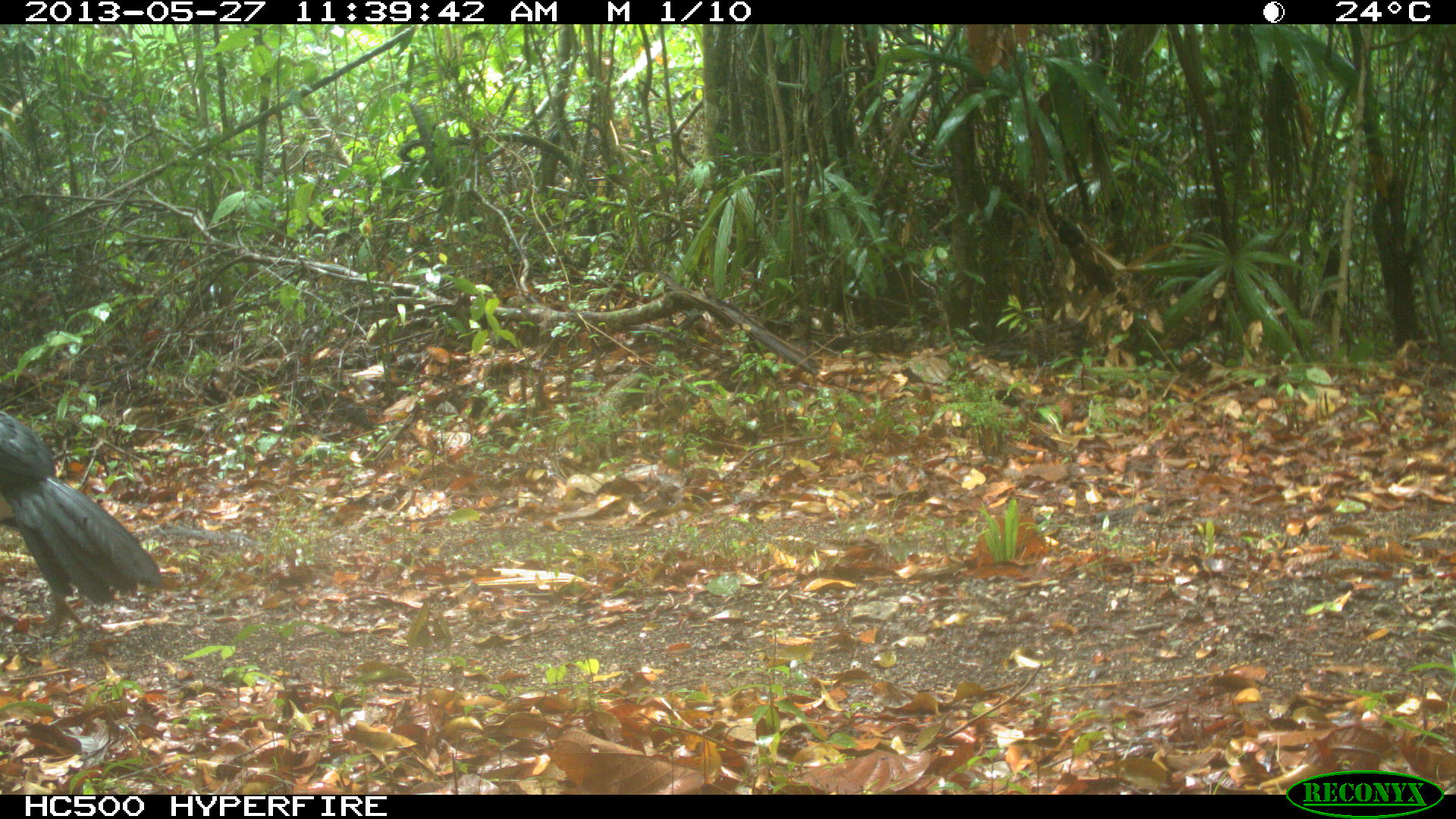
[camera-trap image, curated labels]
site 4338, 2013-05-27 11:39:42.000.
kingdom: Animalia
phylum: Chordata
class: Aves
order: Galliformes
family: Cracidae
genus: Crax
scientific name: Crax rubra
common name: great curassow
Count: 1.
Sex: male.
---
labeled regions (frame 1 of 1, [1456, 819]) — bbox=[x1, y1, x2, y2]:
crax rubra: bbox=[0, 408, 162, 639]